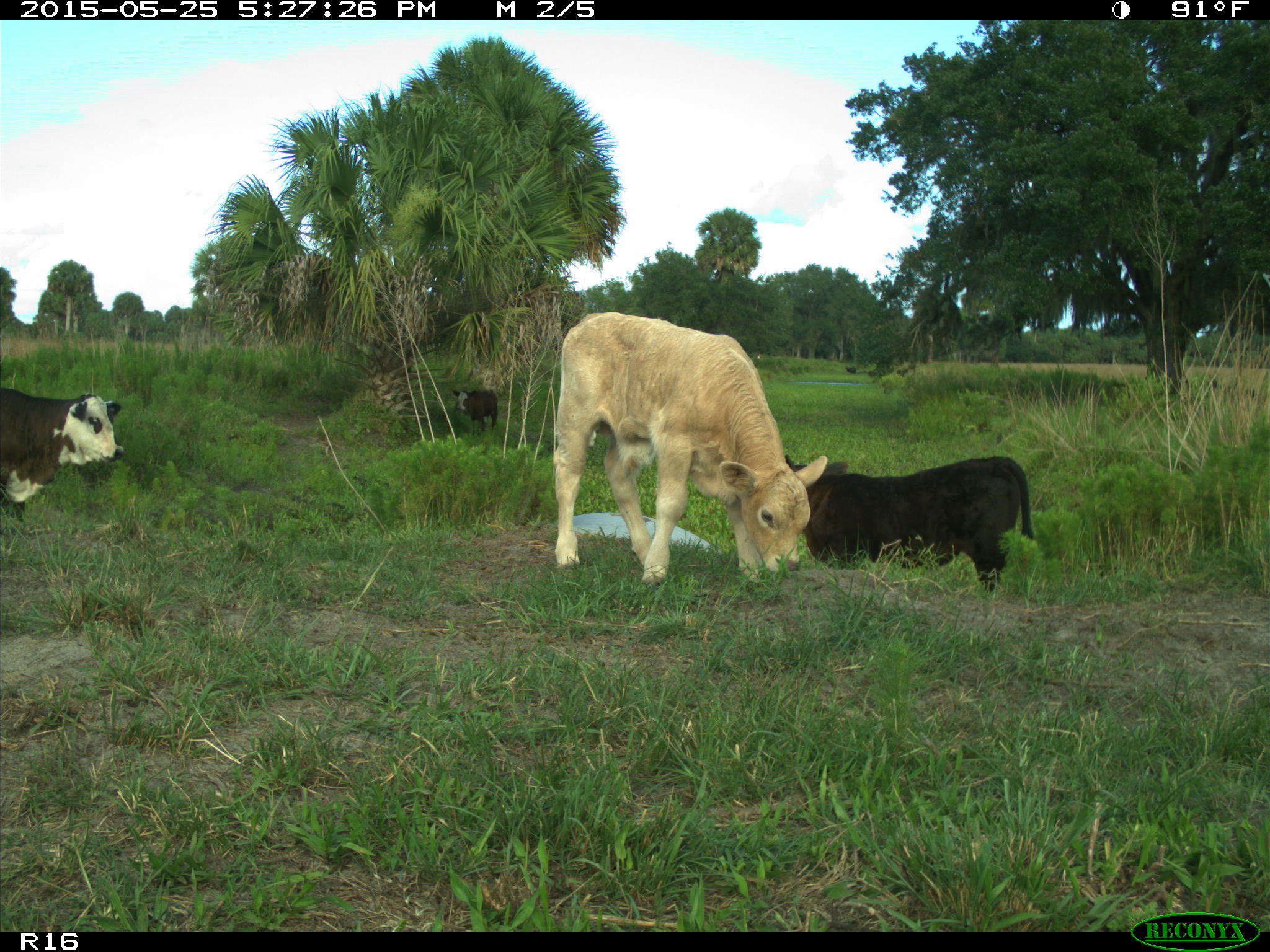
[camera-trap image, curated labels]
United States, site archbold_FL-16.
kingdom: Animalia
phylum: Chordata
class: Mammalia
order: Artiodactyla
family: Bovidae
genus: Bos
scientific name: Bos taurus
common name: domestic cow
Bos taurus (domestic cow).